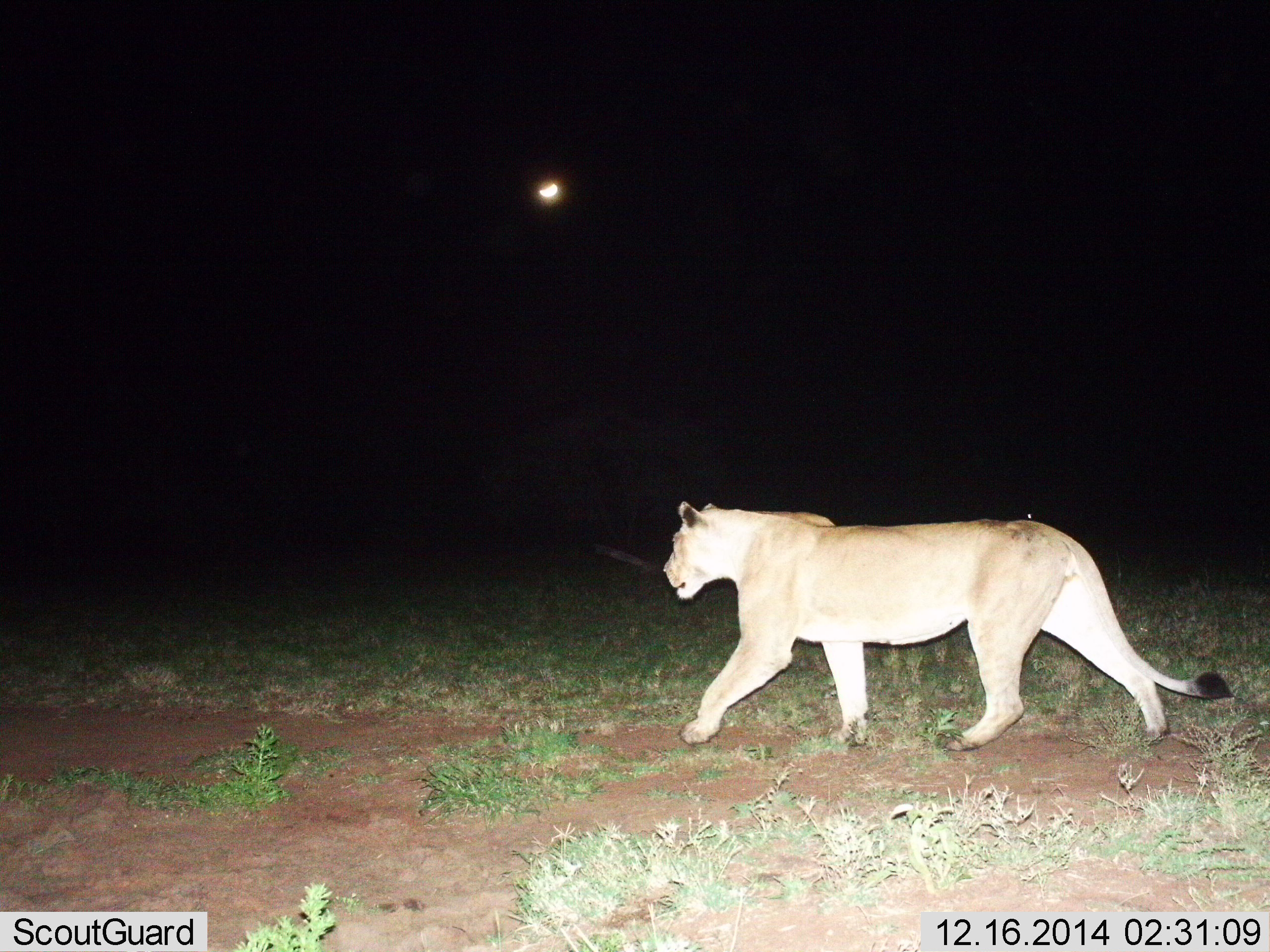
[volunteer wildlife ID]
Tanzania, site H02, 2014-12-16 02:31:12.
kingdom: Animalia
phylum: Chordata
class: Mammalia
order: Carnivora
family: Felidae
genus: Panthera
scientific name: Panthera leo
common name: lion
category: lionfemale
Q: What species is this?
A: Lionfemale (lion) (Panthera leo).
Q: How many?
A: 1.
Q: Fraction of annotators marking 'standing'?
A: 0%.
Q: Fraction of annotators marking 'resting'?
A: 0%.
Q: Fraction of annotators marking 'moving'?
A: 100%.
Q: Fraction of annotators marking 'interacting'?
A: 0%.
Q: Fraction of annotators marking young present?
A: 0%.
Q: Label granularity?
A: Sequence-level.